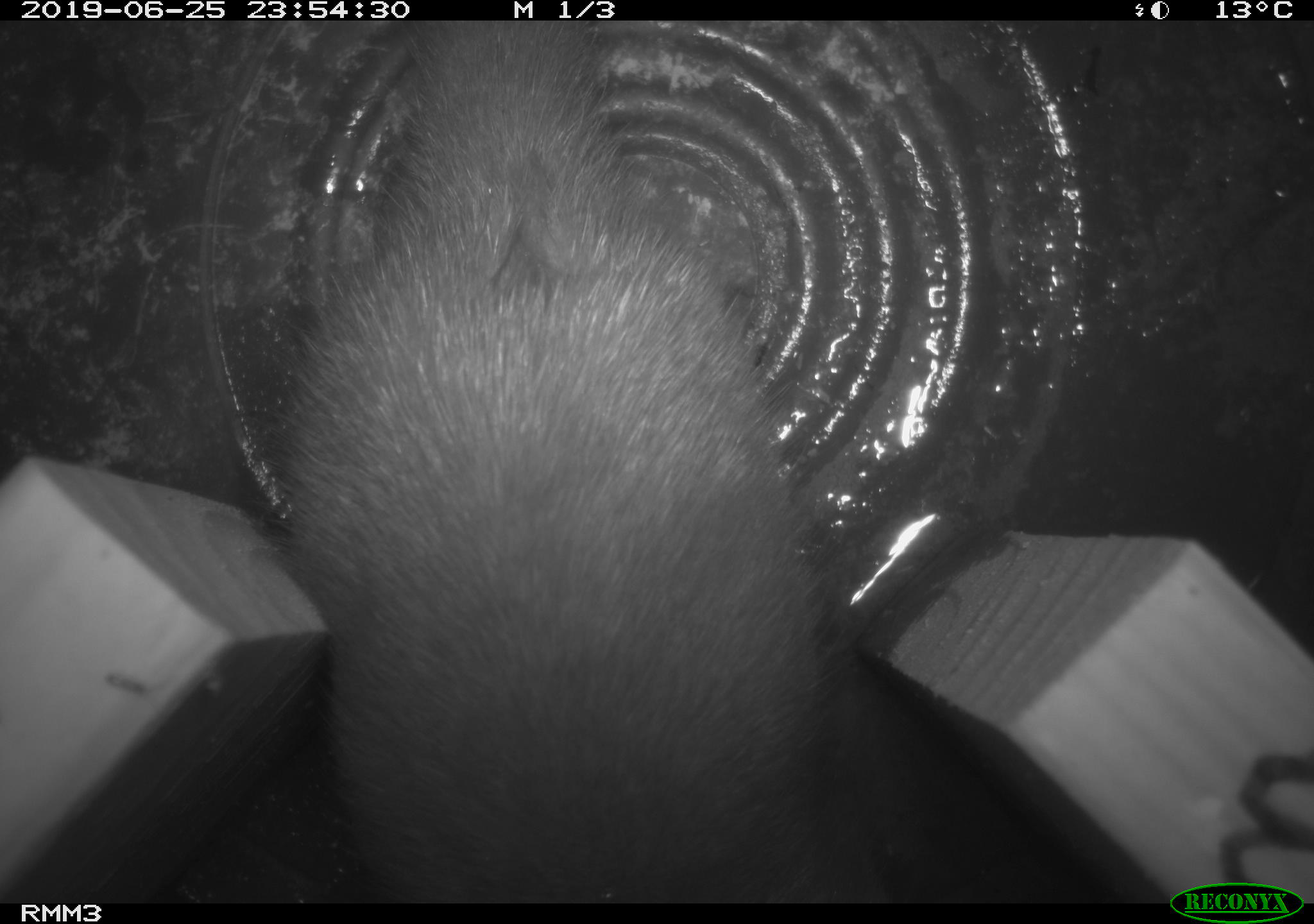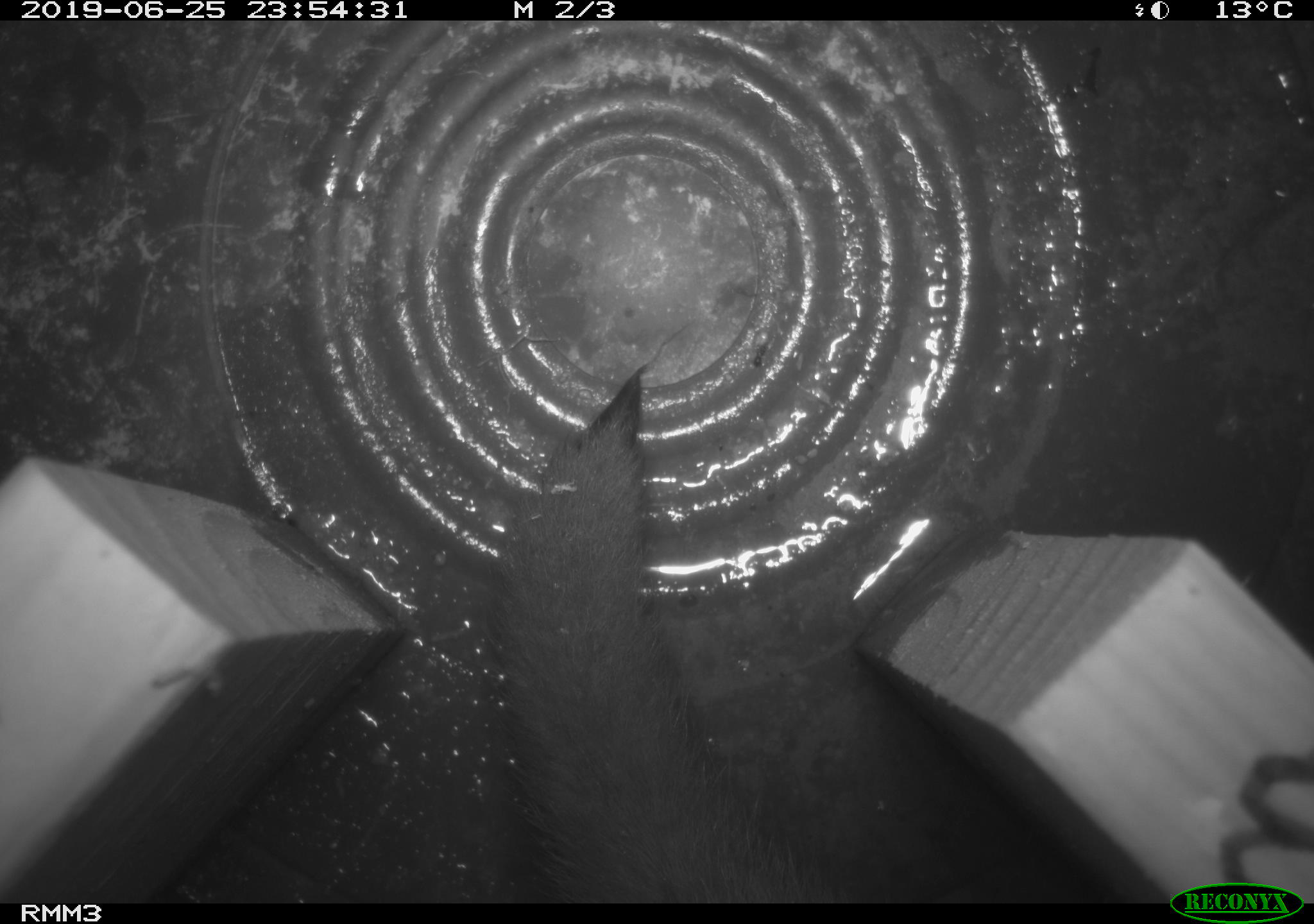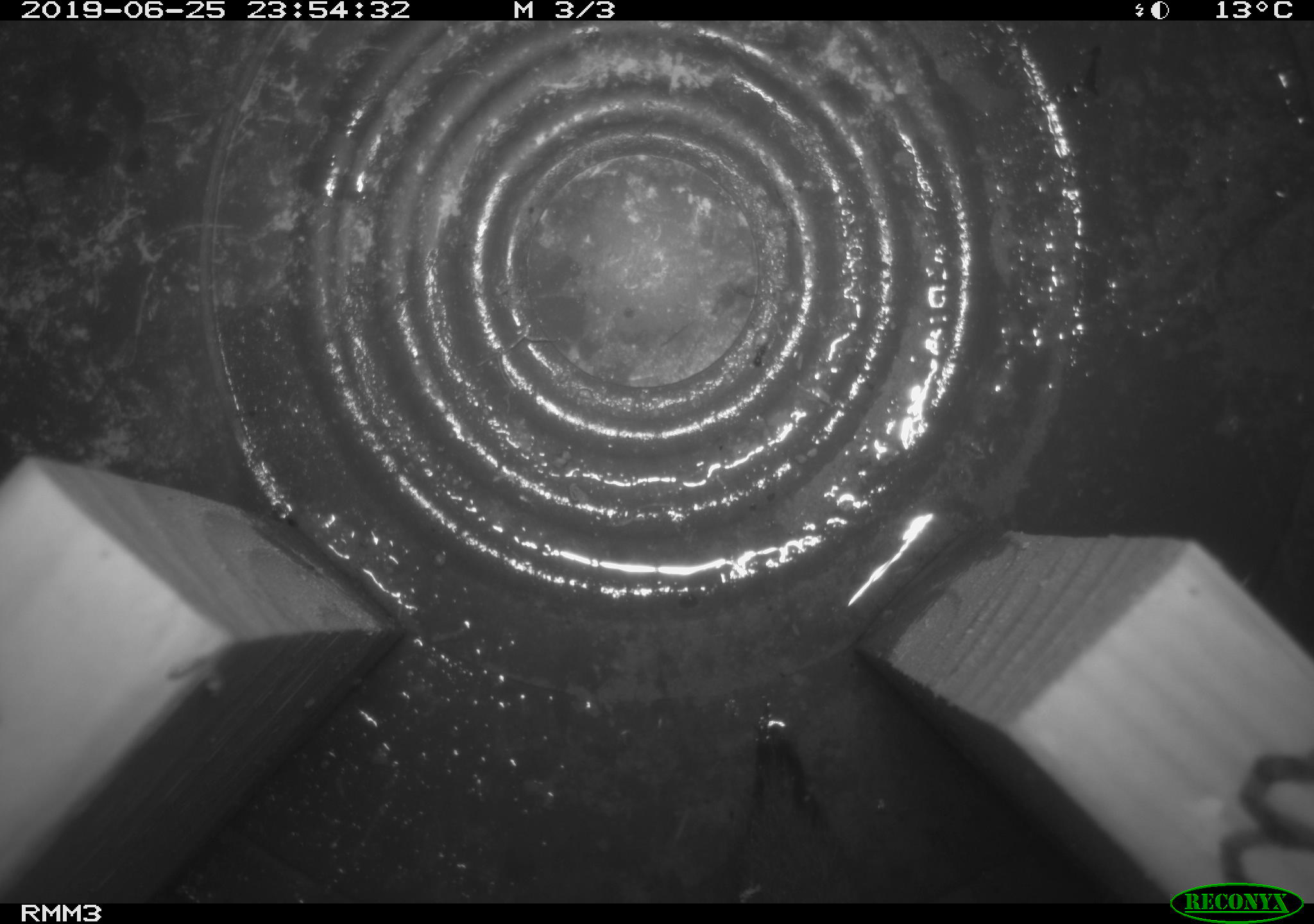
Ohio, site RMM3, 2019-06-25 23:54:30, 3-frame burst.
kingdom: Animalia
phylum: Chordata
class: Mammalia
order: Carnivora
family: Mustelidae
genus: Neogale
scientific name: Neogale vison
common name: american mink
American mink (Neogale vison).